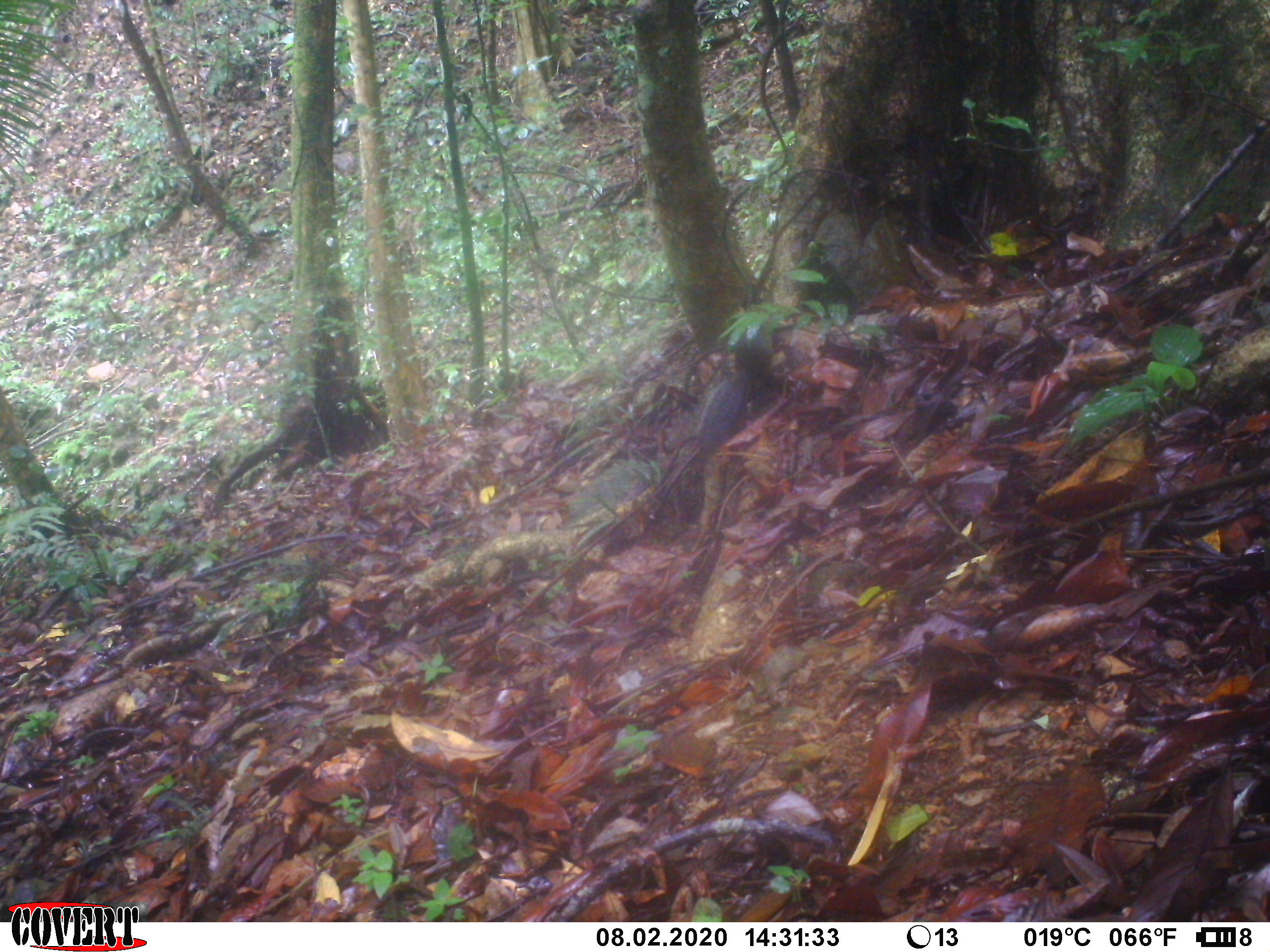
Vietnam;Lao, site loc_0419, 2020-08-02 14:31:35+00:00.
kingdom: Animalia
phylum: Chordata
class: Mammalia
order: Rodentia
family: Sciuridae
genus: Dremomys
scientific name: Dremomys rufigenis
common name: red-cheeked squirrel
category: red cheeked squirrel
Red cheeked squirrel (red-cheeked squirrel) (Dremomys rufigenis). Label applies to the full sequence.